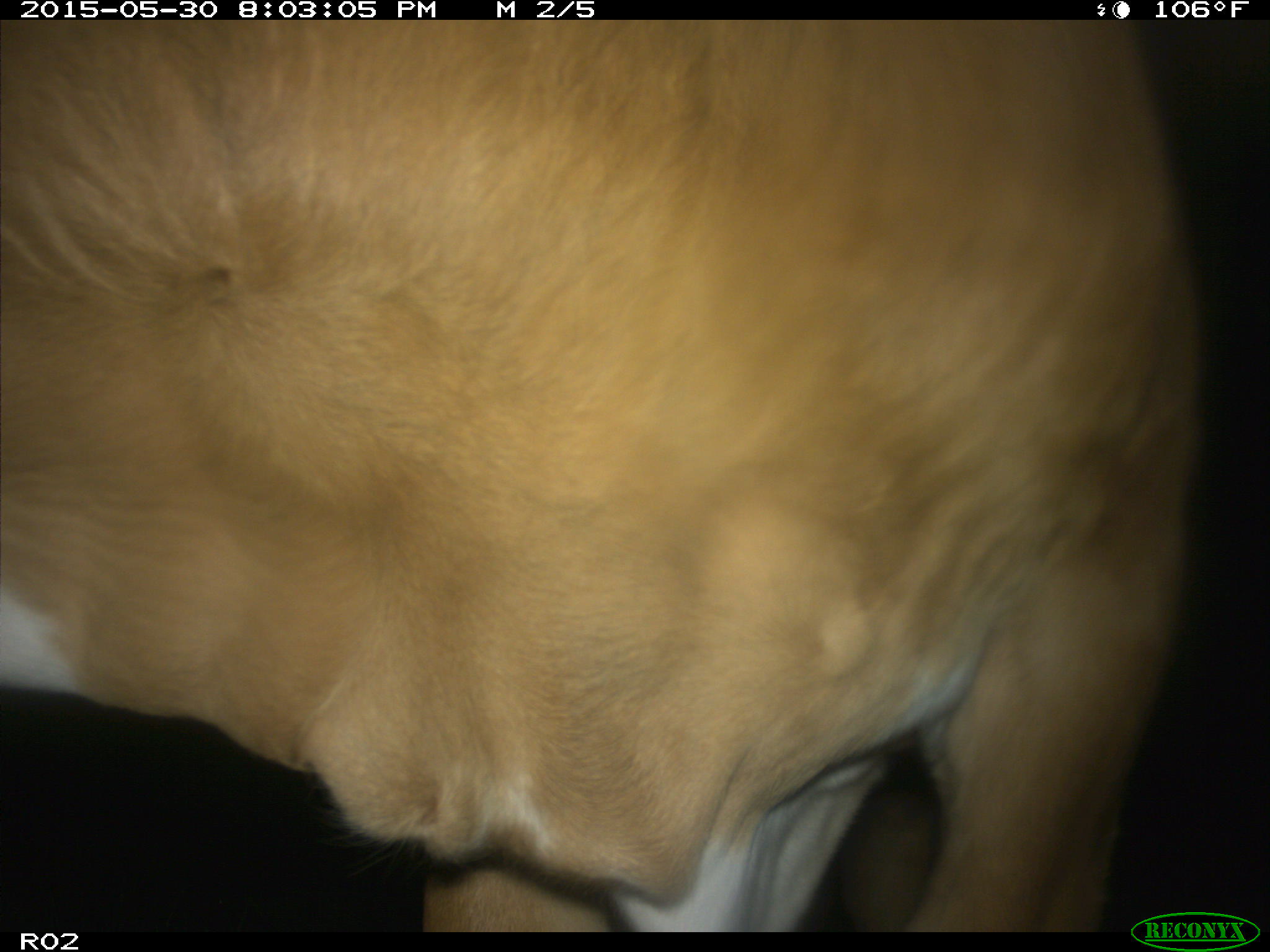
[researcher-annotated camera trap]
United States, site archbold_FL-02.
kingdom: Animalia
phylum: Chordata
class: Mammalia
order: Artiodactyla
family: Bovidae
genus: Bos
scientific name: Bos taurus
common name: domestic cow